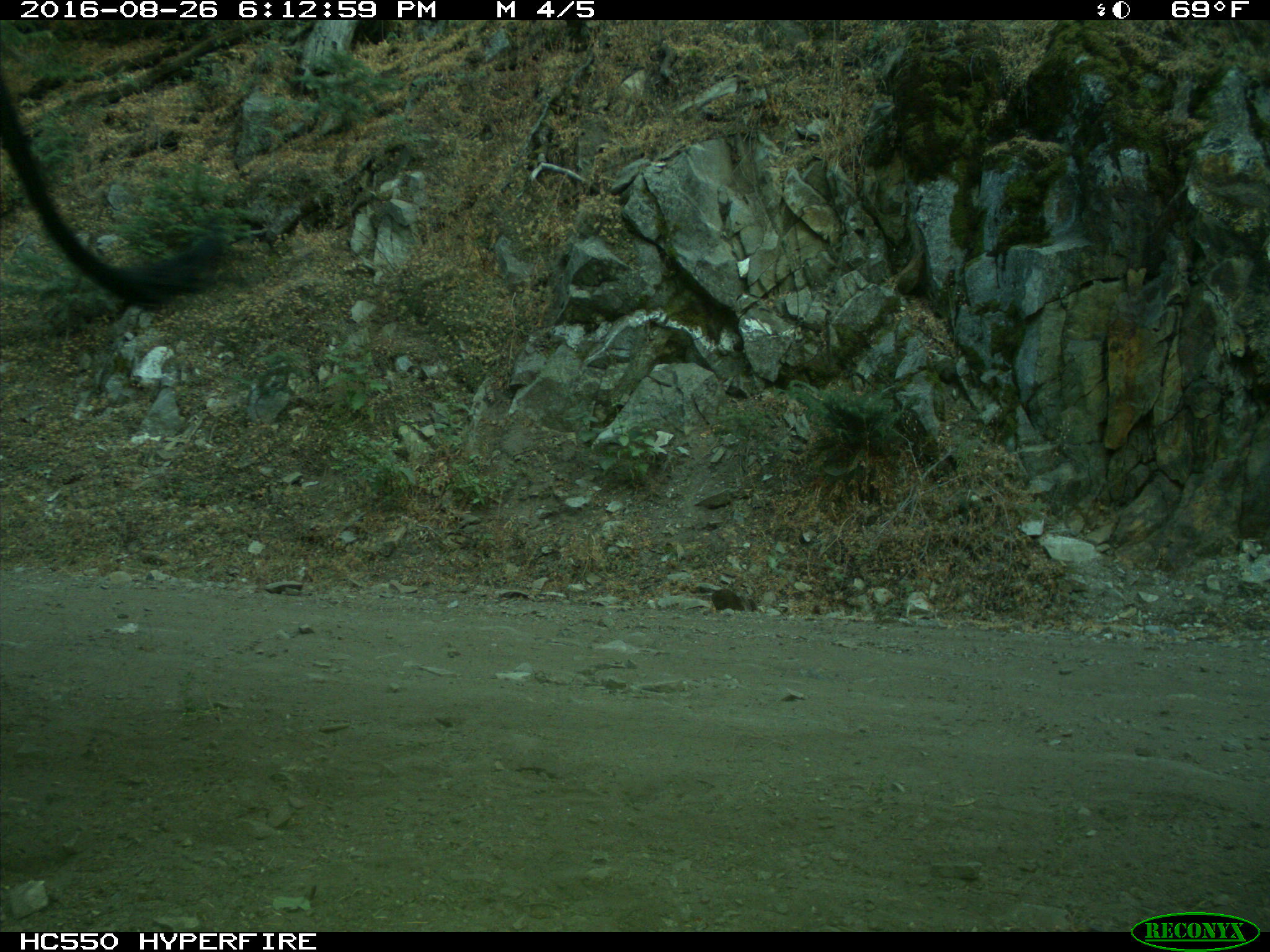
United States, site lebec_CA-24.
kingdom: Animalia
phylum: Chordata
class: Mammalia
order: Artiodactyla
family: Bovidae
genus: Bos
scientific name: Bos taurus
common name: domestic cow